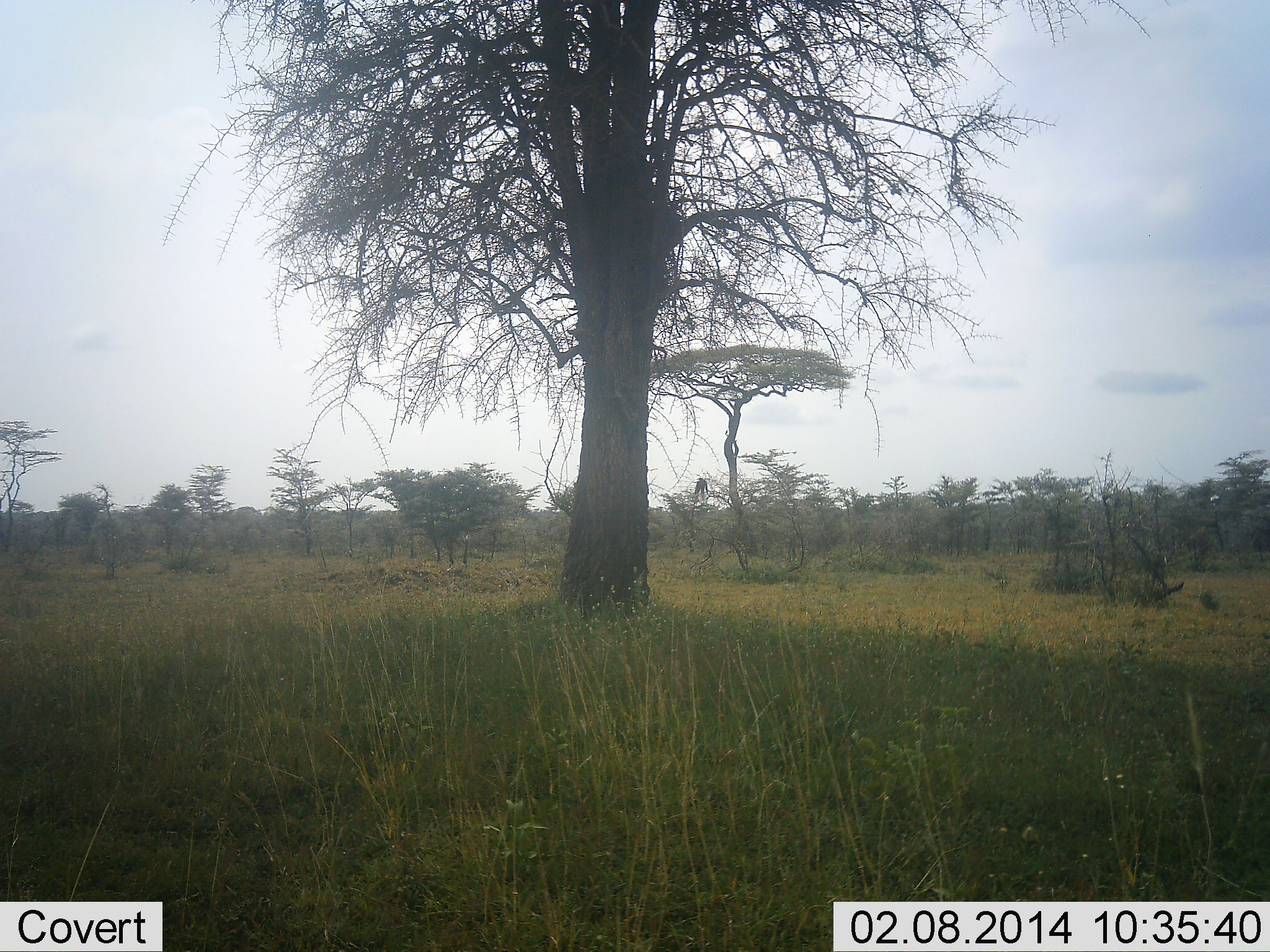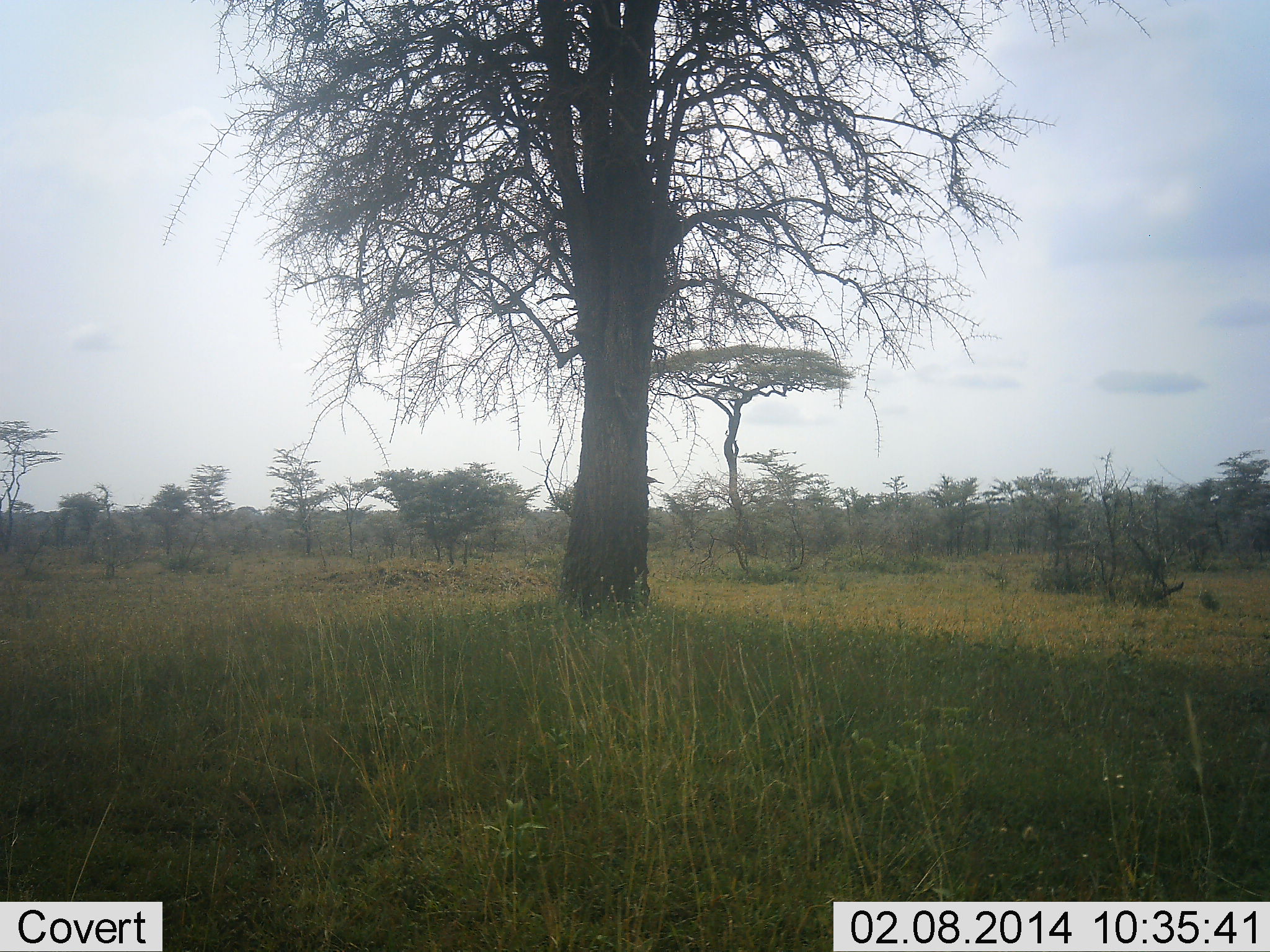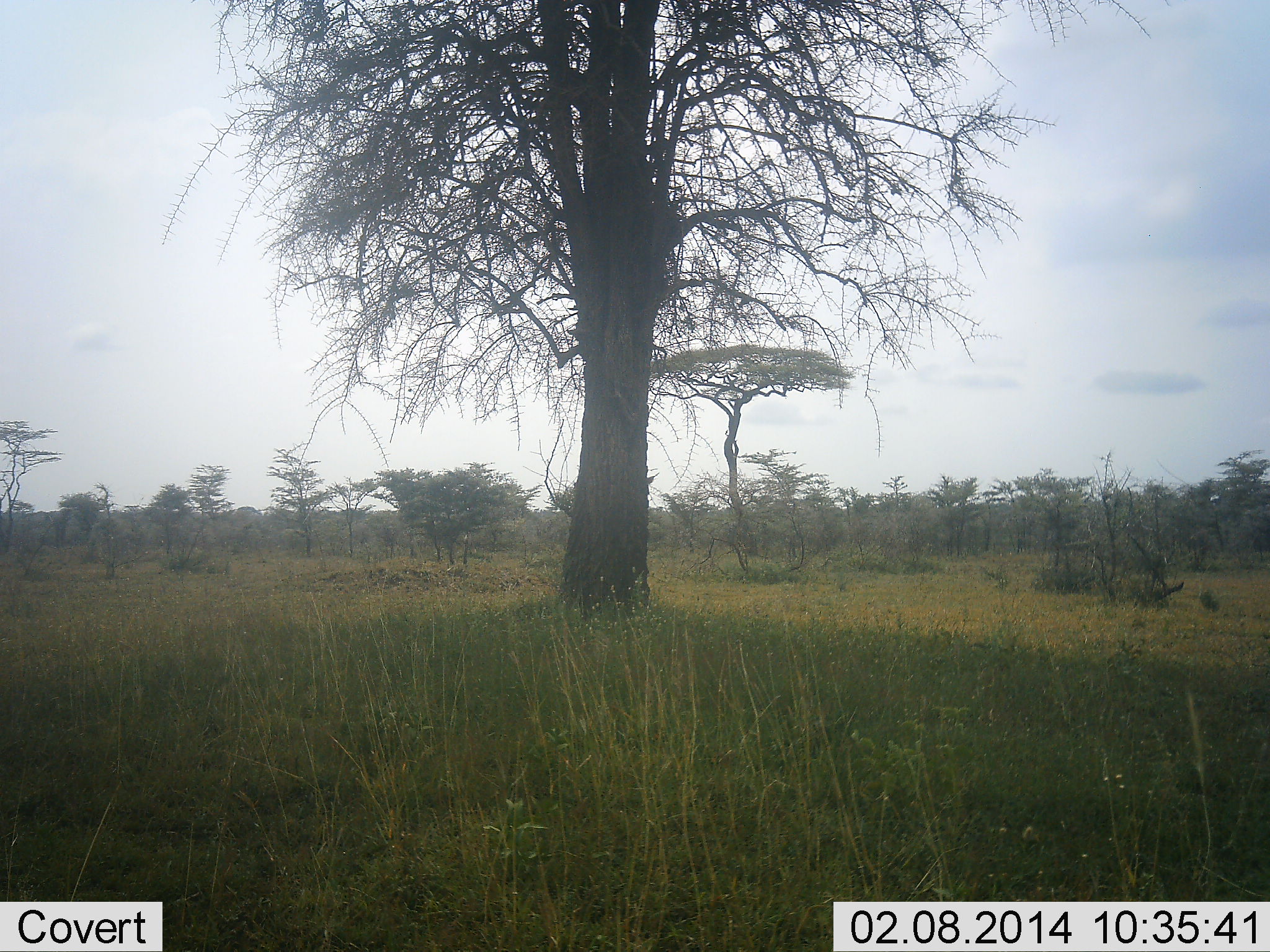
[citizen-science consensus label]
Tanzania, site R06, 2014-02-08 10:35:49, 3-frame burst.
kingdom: Animalia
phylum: Chordata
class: Aves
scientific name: Aves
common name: bird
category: otherbird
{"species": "otherbird (bird) (Aves)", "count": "1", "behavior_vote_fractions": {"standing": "0%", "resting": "9%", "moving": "100%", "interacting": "0%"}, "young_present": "0%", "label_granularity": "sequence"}